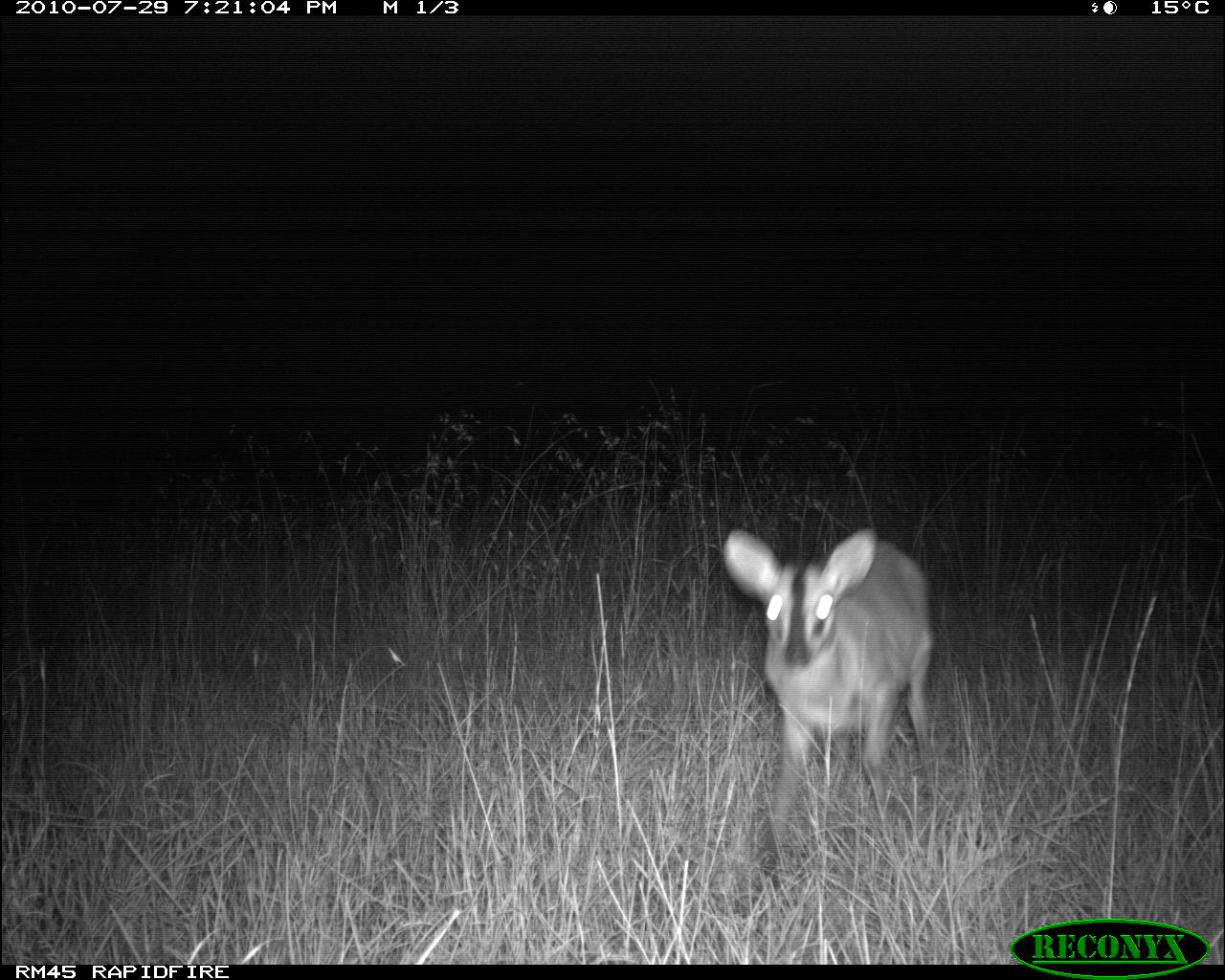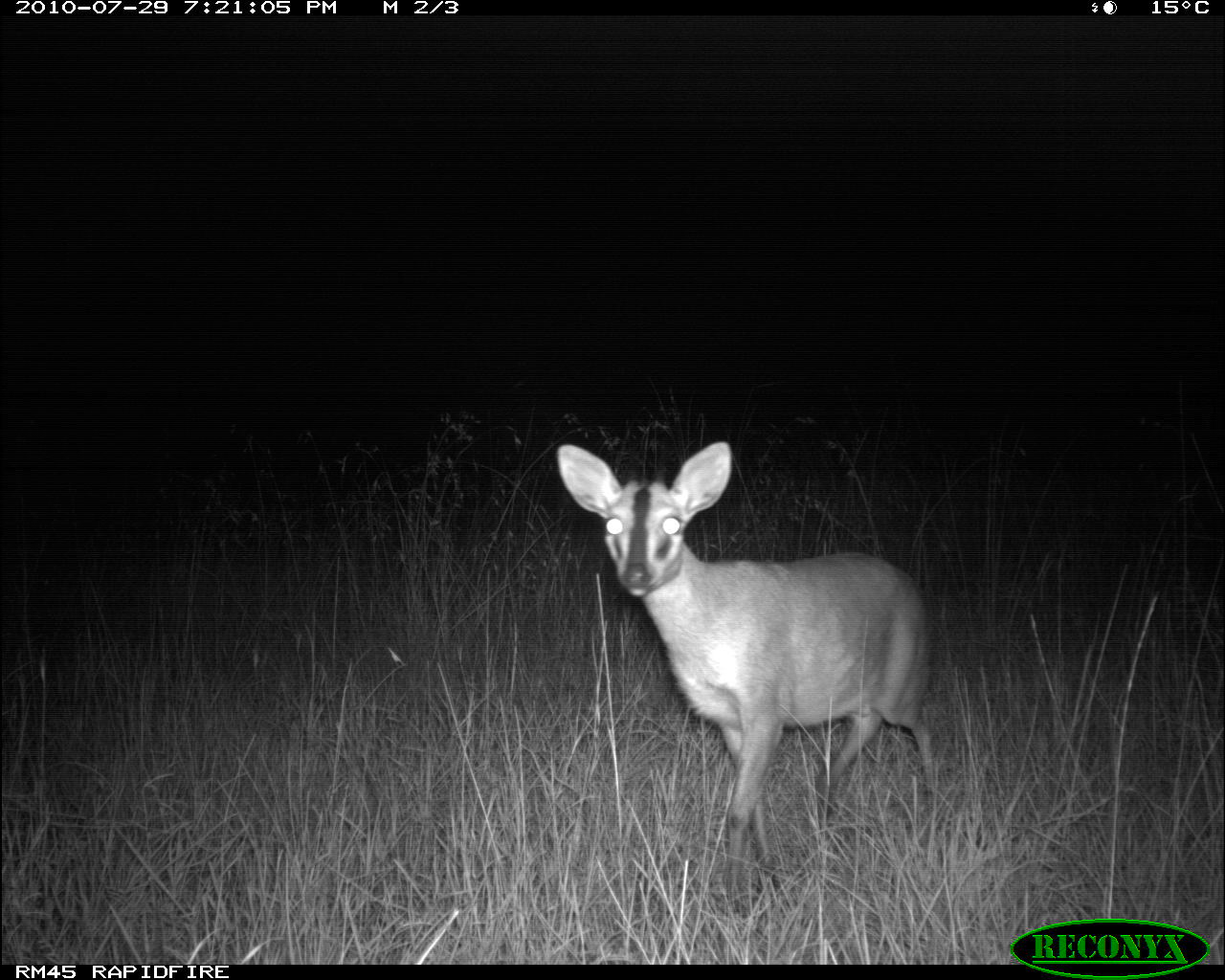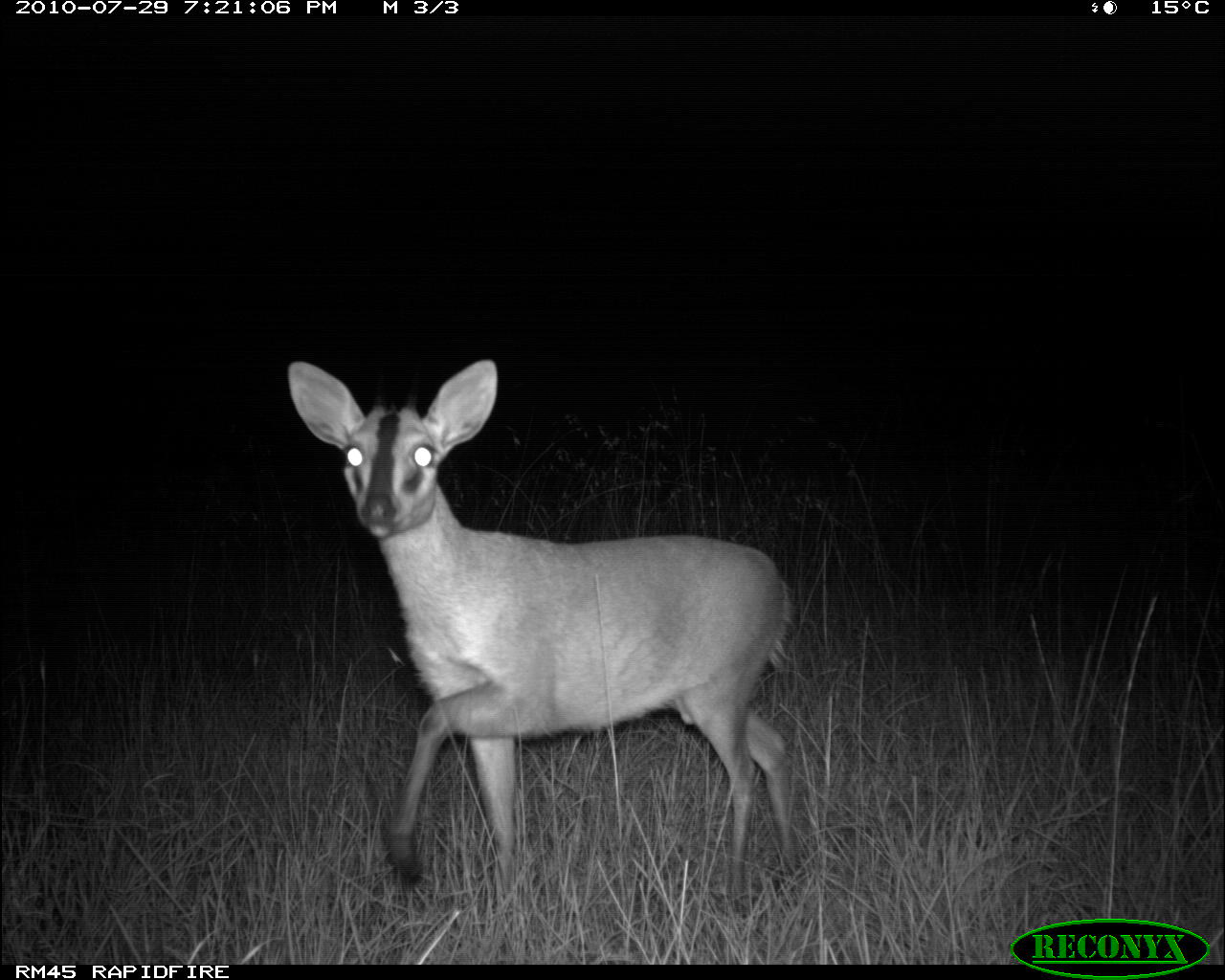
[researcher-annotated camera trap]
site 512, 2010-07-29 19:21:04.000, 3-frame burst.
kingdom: Animalia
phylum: Chordata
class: Mammalia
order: Artiodactyla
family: Bovidae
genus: Sylvicapra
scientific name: Sylvicapra grimmia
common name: bush duiker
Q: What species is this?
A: Sylvicapra grimmia (bush duiker).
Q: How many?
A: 1.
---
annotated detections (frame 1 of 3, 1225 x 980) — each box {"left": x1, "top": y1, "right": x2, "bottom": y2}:
sylvicapra grimmia: {"left": 724, "top": 525, "right": 937, "bottom": 856}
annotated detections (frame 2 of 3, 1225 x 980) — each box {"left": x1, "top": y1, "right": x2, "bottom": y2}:
sylvicapra grimmia: {"left": 553, "top": 441, "right": 942, "bottom": 915}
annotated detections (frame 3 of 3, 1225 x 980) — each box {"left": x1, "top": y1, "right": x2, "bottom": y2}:
sylvicapra grimmia: {"left": 285, "top": 356, "right": 806, "bottom": 915}